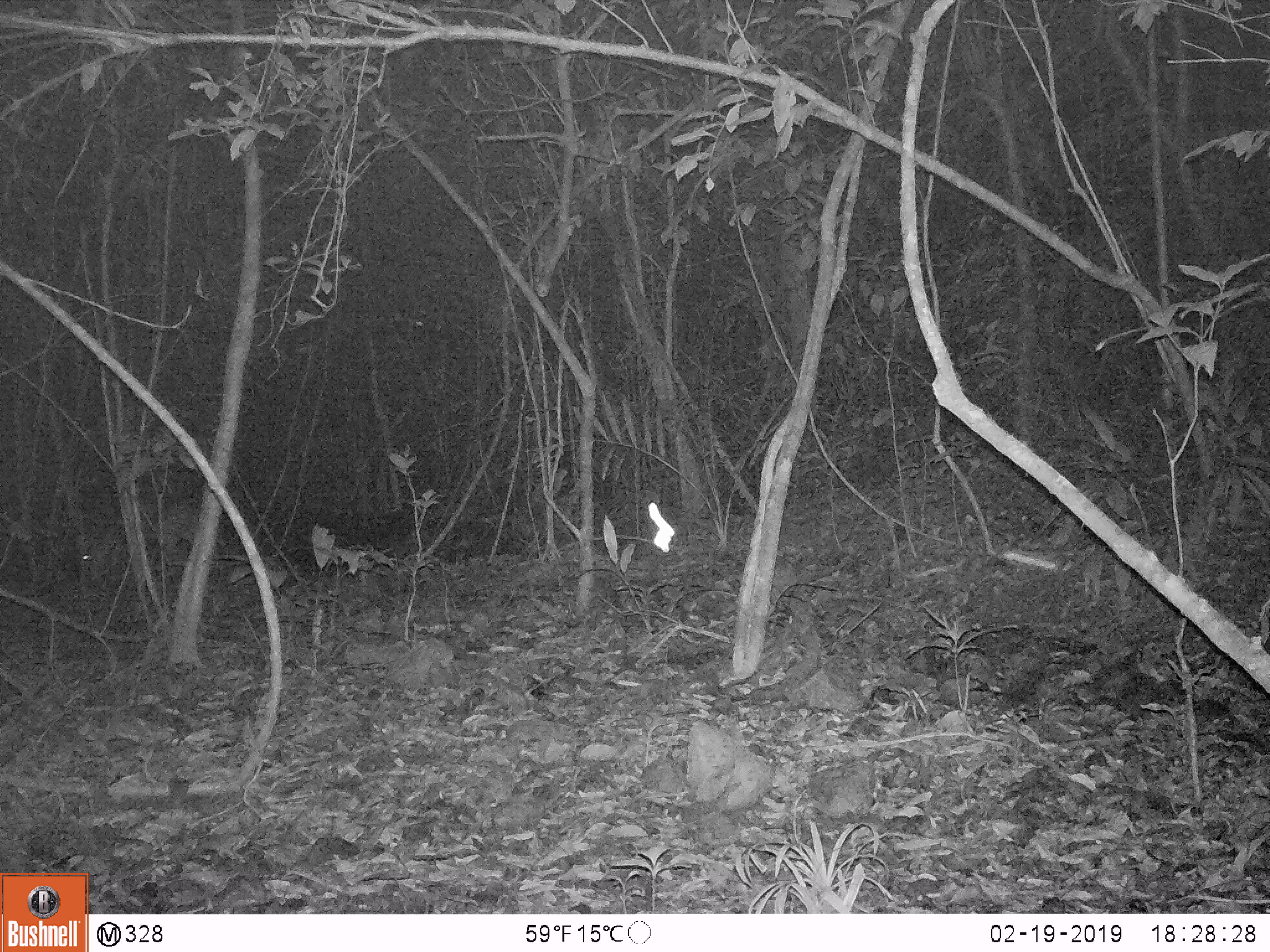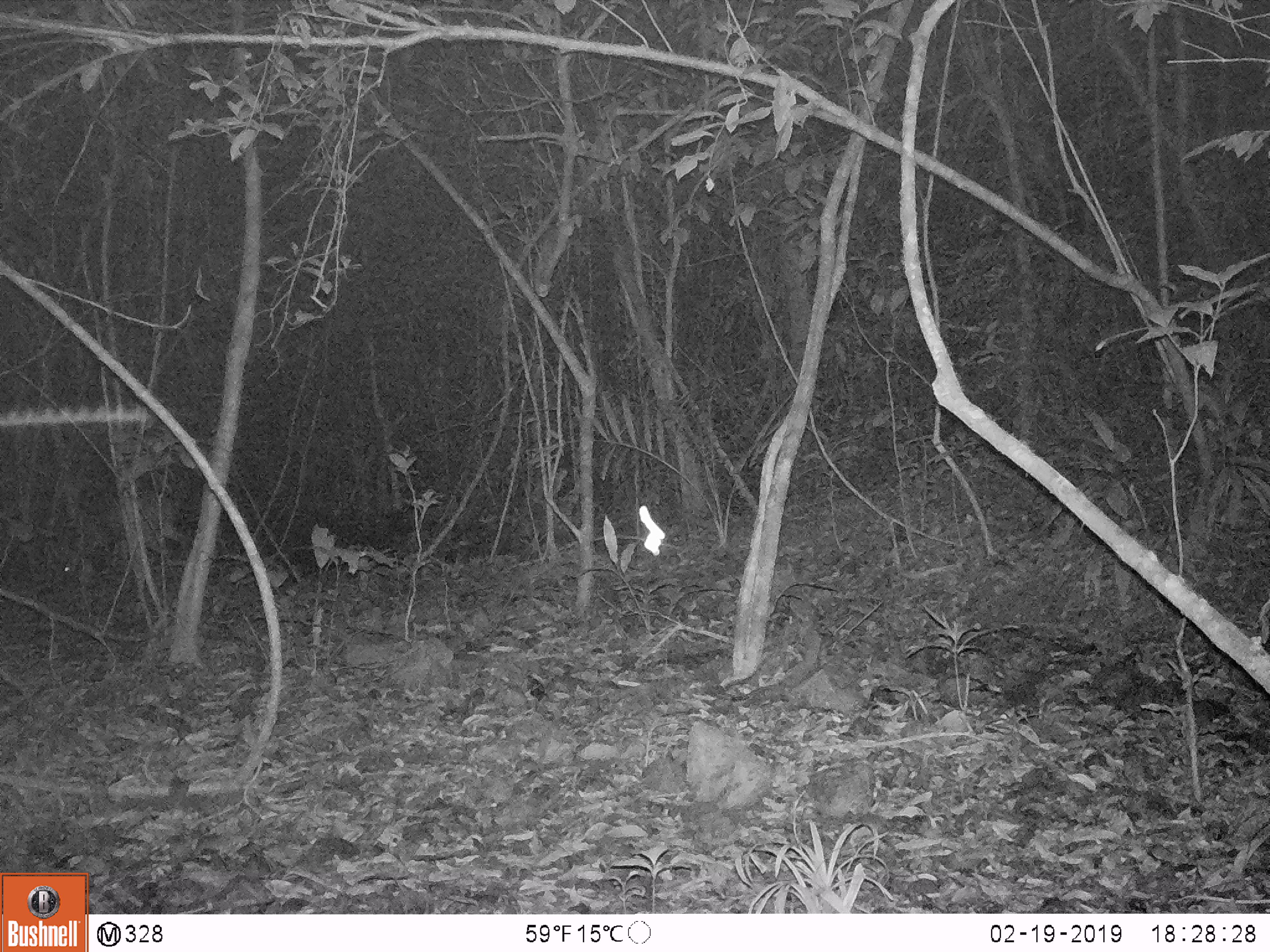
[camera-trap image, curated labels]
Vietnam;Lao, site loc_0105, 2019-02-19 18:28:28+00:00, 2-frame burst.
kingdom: Animalia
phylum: Chordata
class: Mammalia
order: Artiodactyla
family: Cervidae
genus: Muntiacus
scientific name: Muntiacus vuquangensis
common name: large-antlered muntjac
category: large antlered muntjac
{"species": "large antlered muntjac (large-antlered muntjac) (Muntiacus vuquangensis)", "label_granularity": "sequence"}